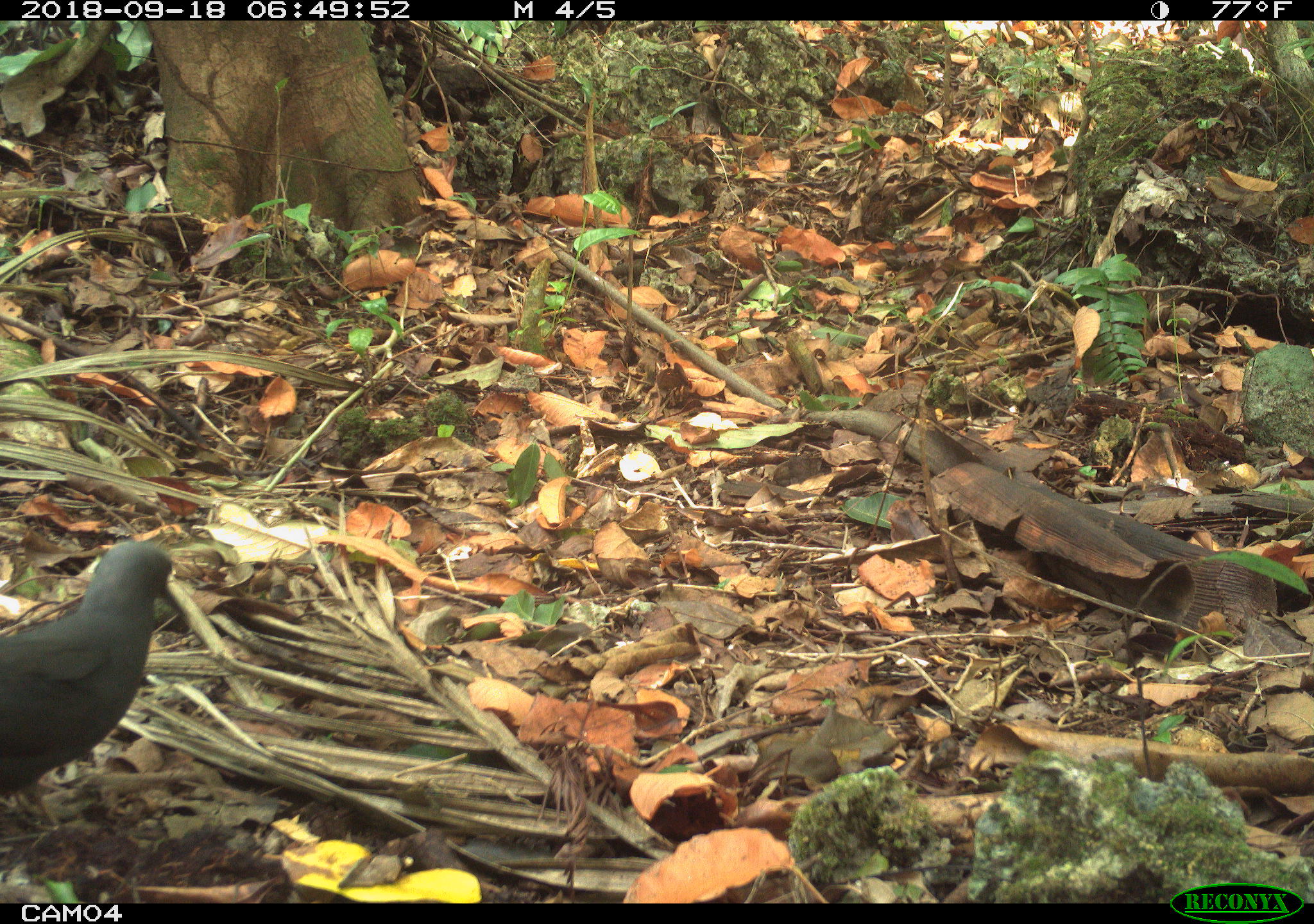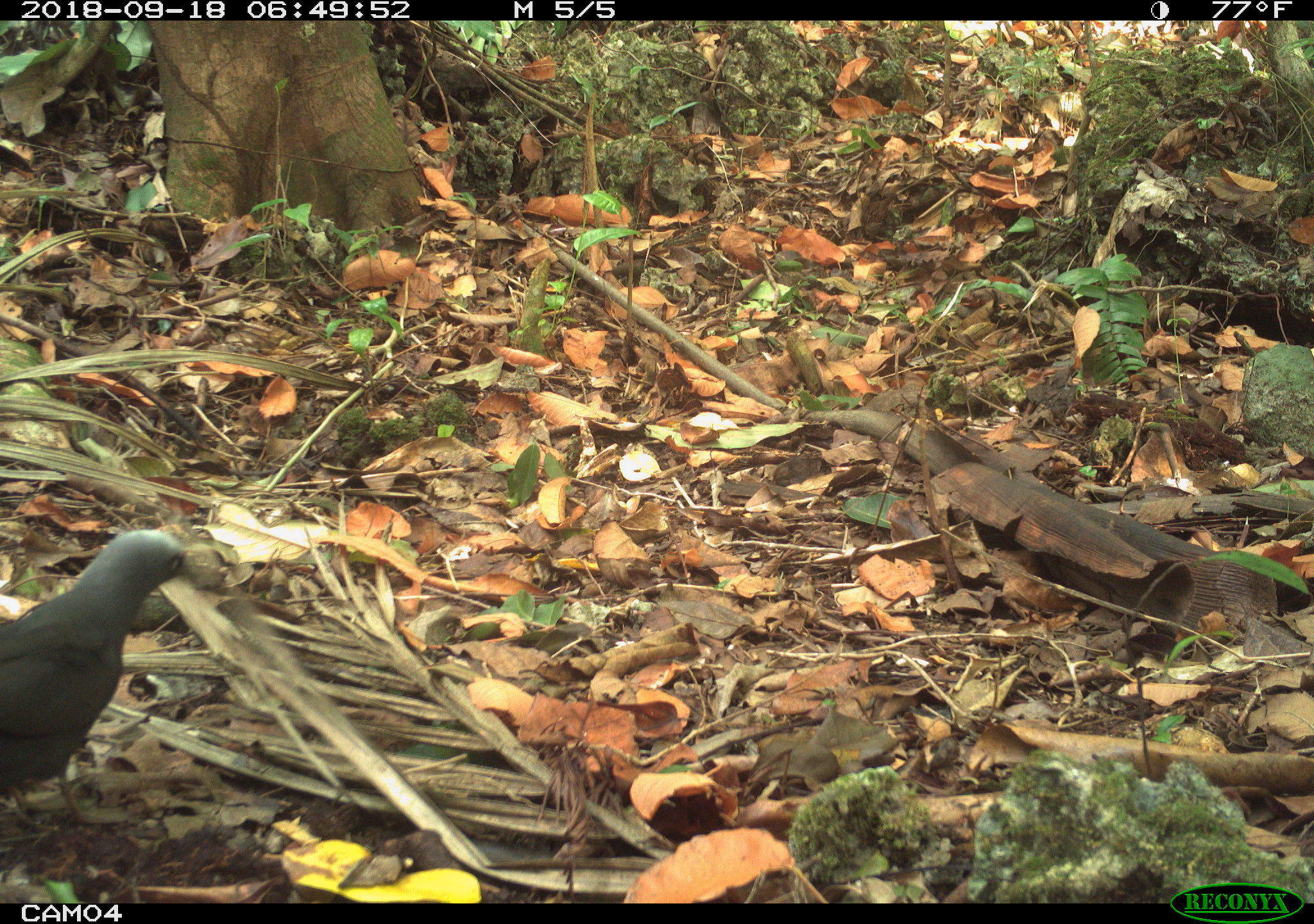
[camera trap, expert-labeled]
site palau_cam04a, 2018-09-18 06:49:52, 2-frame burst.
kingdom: Animalia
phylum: Chordata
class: Aves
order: Charadriiformes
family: Laridae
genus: Anous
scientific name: Anous stolidus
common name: brown noddy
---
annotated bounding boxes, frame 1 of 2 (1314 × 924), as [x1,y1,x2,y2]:
brown noddy: [0,538,179,841]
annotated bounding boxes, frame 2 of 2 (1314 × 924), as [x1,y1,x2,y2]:
brown noddy: [0,528,194,830]